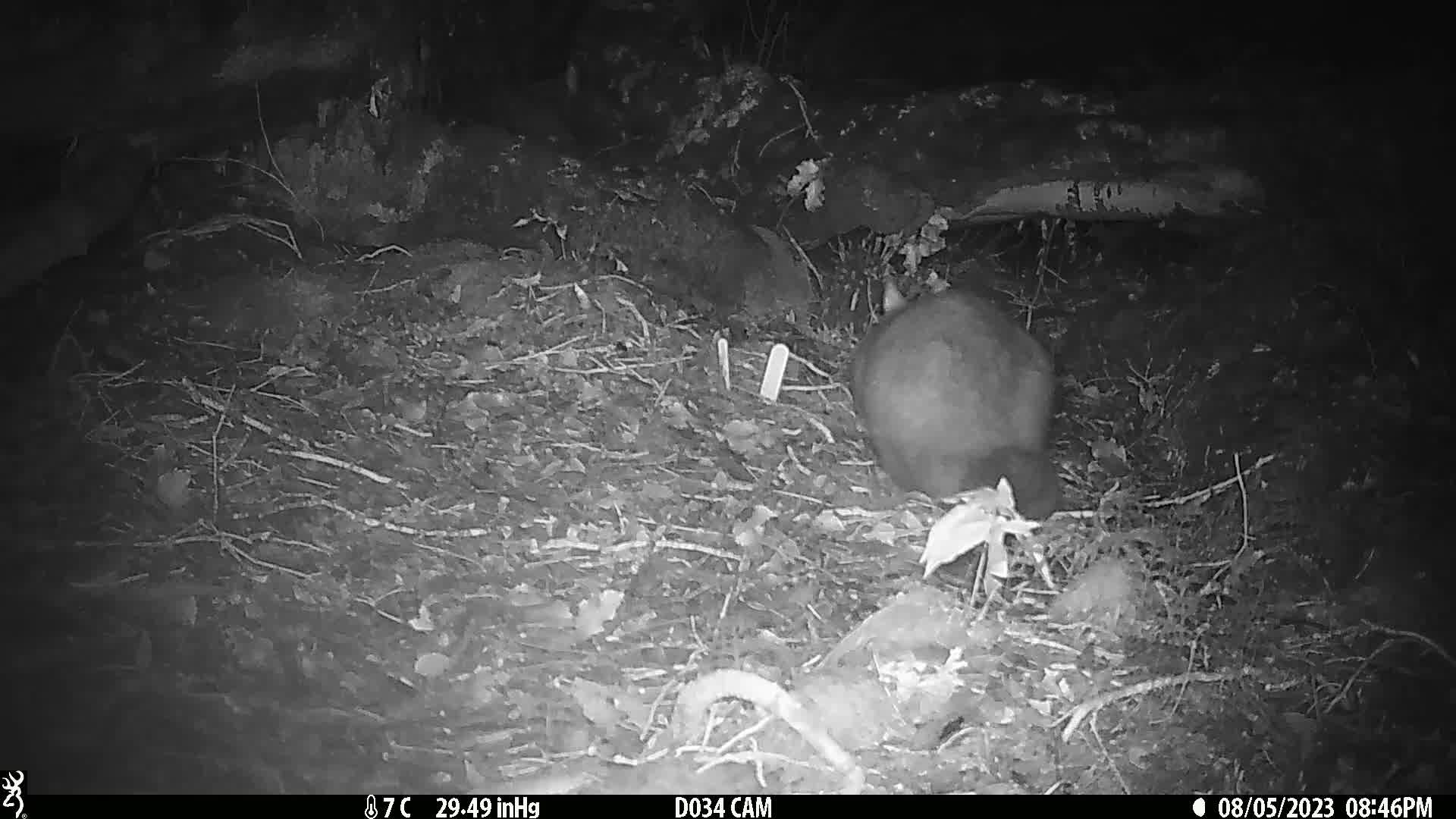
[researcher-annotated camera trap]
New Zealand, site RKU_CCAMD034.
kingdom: Animalia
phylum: Chordata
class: Mammalia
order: Diprotodontia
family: Phalangeridae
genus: Trichosurus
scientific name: Trichosurus vulpecula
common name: common brushtail possum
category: possum